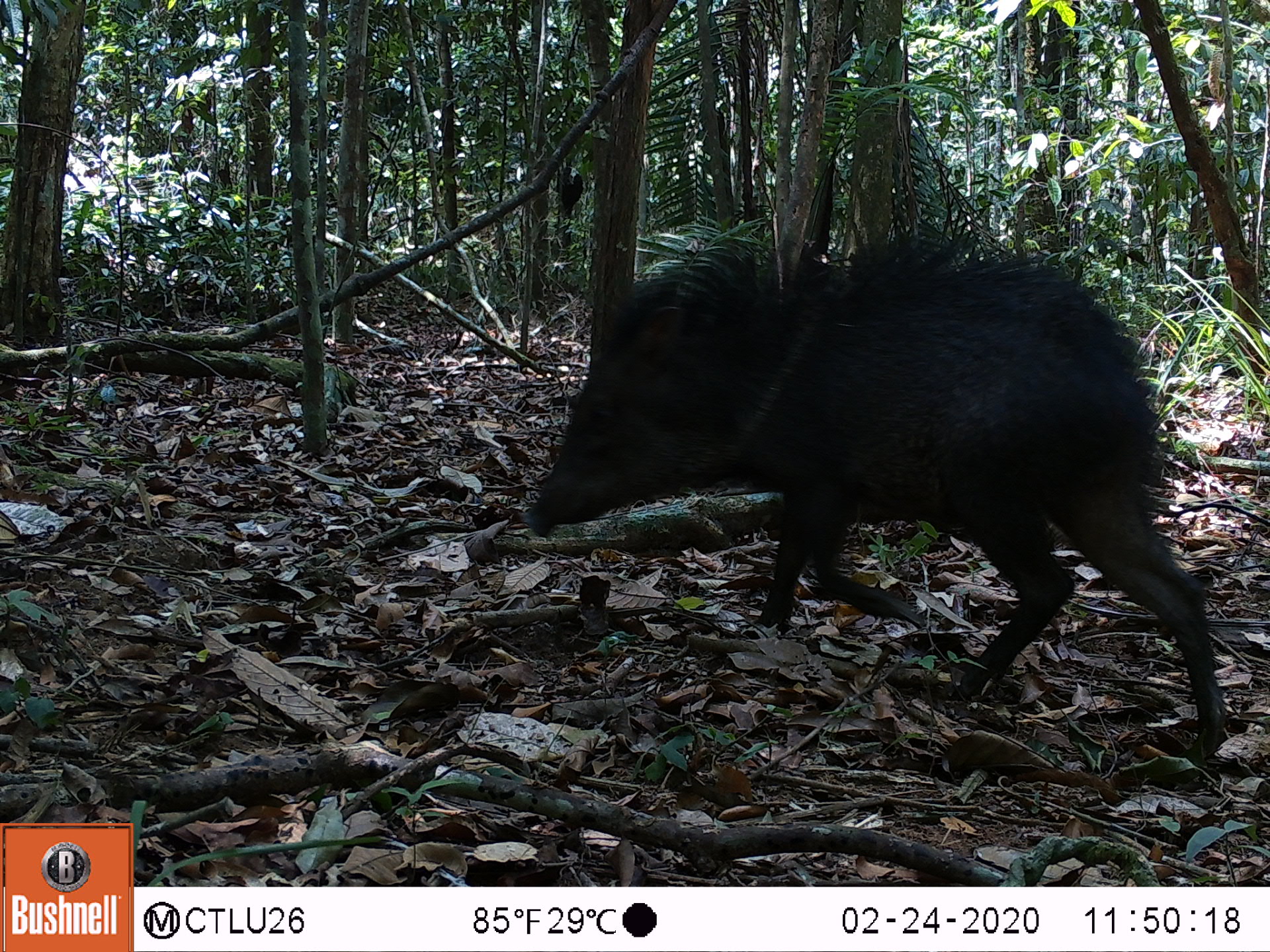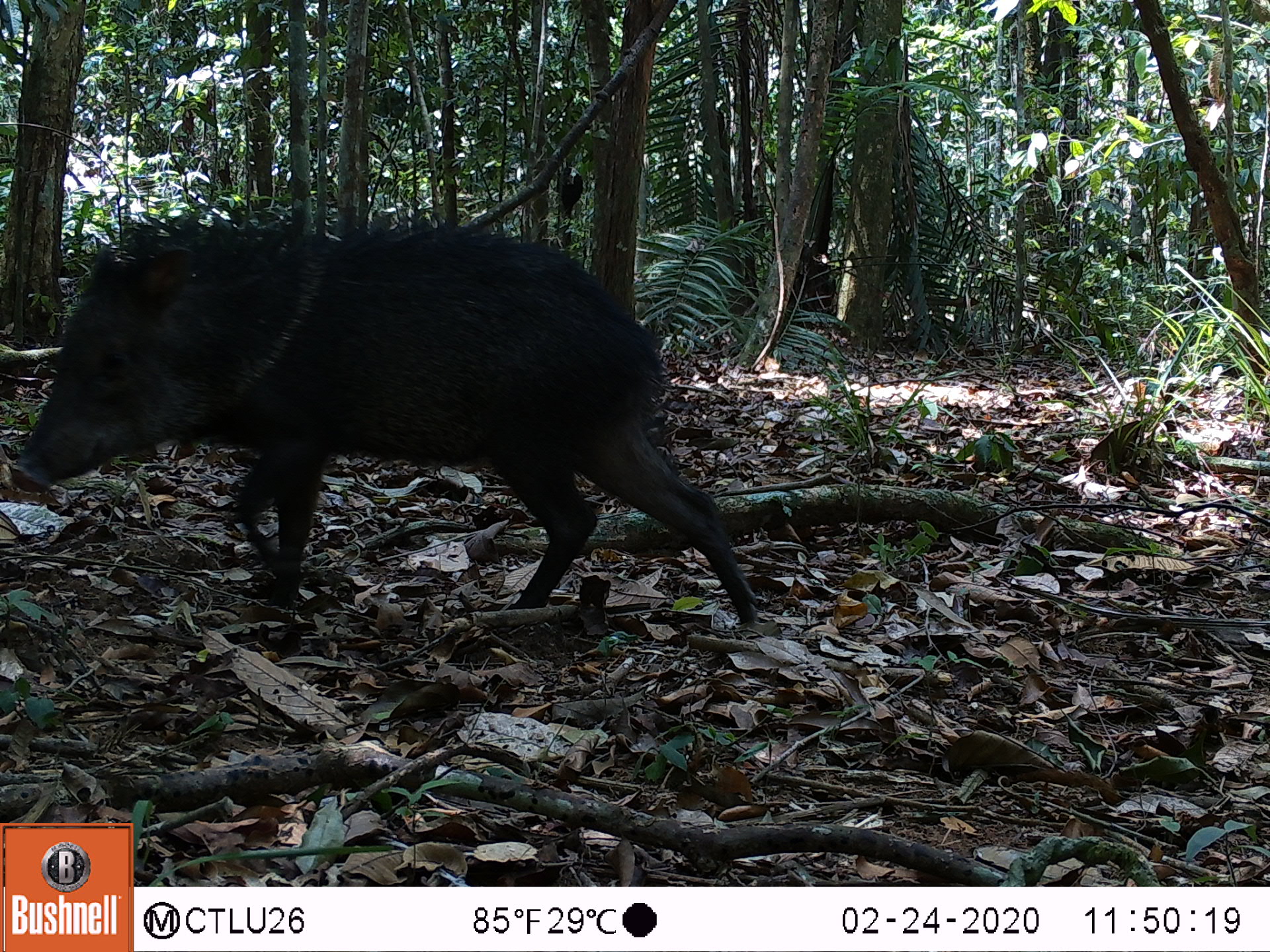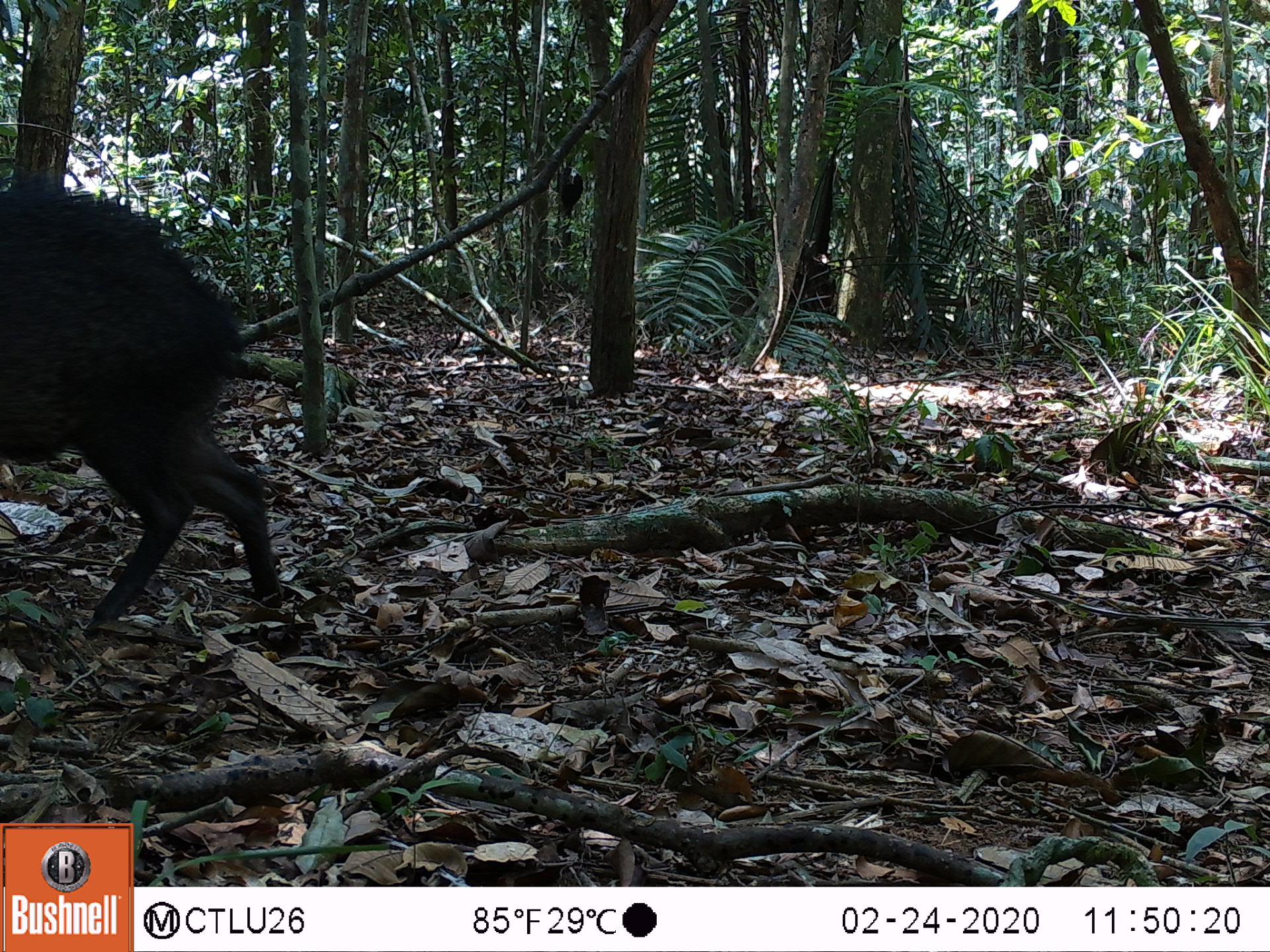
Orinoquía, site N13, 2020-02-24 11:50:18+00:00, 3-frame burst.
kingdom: Animalia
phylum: Chordata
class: Mammalia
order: Artiodactyla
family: Tayassuidae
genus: Pecari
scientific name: Pecari tajacu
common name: collared peccary